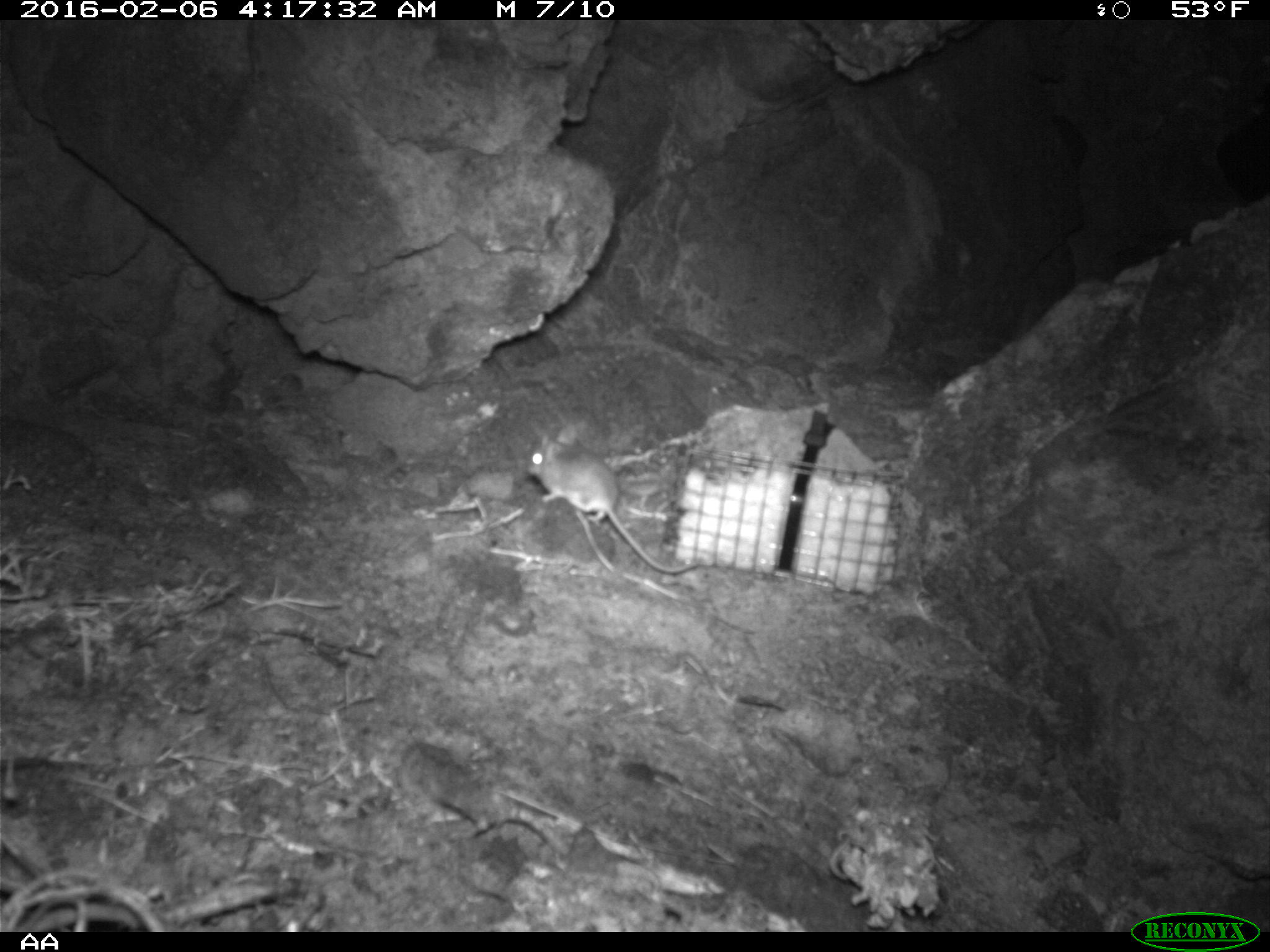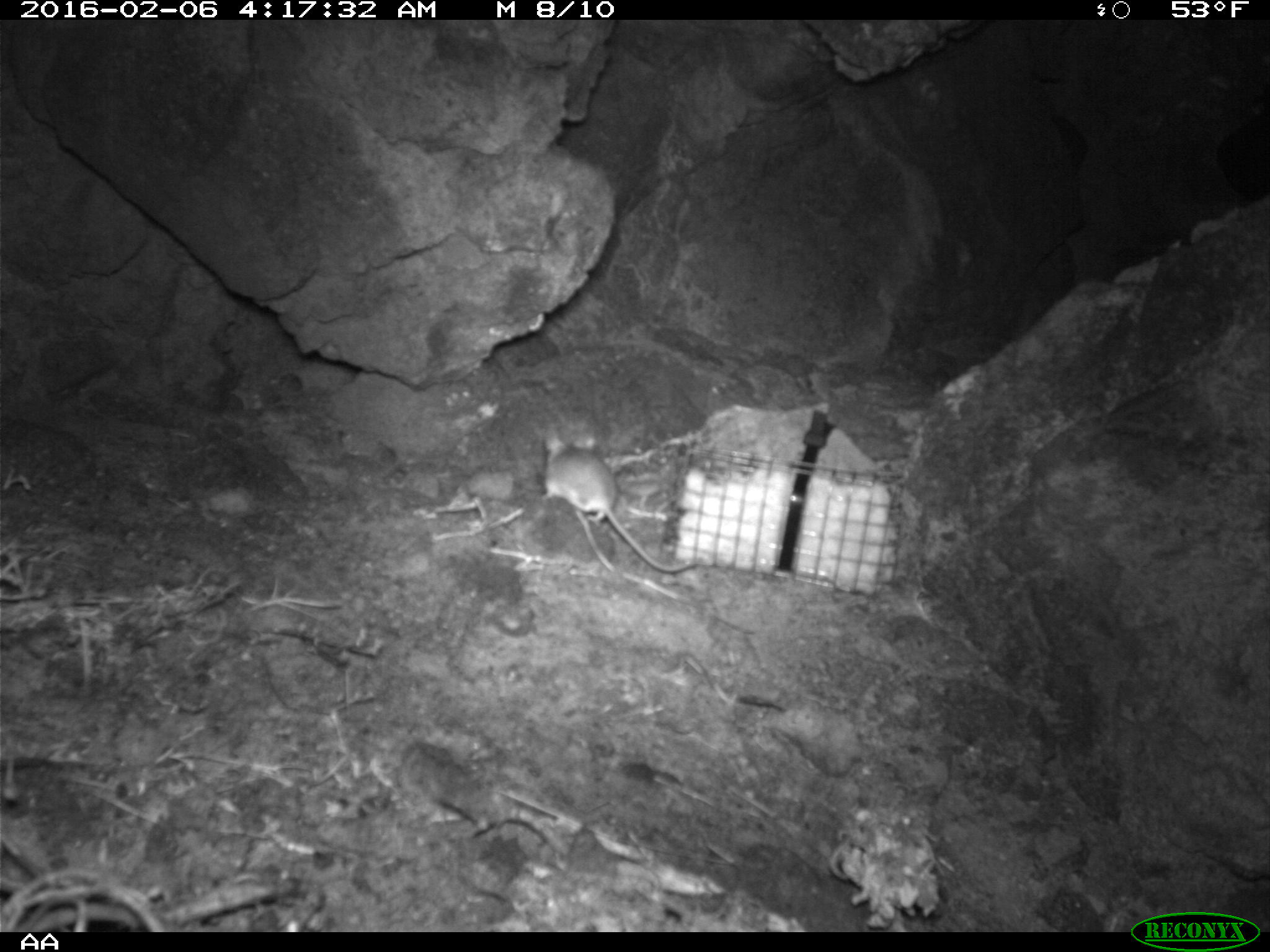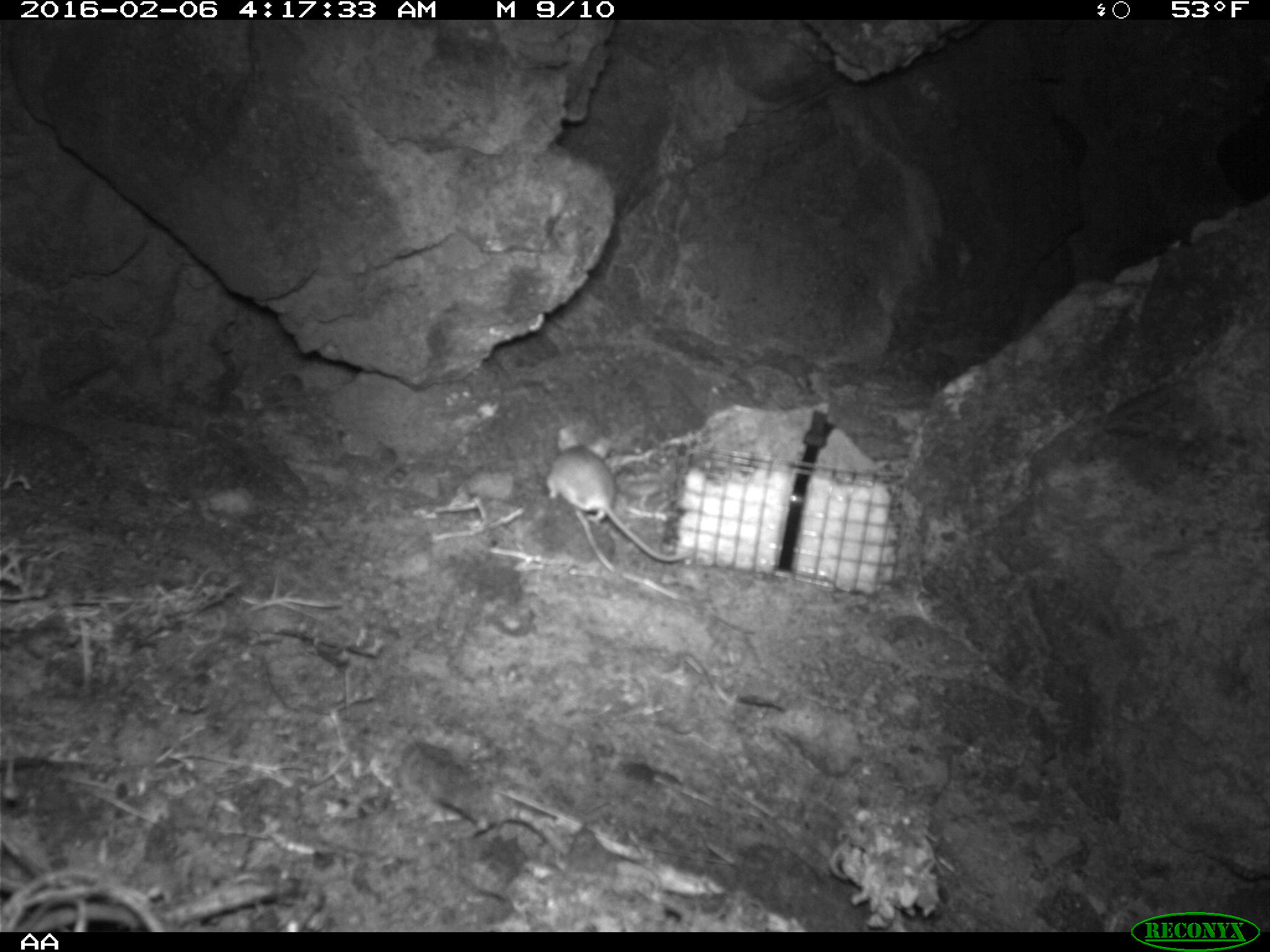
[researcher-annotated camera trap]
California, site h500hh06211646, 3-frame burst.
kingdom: Animalia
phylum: Chordata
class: Mammalia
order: Rodentia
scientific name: Rodentia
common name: rodent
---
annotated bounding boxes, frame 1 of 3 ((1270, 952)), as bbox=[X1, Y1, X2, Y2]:
rodent: bbox=[524, 425, 699, 575]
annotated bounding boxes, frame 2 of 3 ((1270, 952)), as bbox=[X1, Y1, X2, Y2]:
rodent: bbox=[542, 426, 706, 572]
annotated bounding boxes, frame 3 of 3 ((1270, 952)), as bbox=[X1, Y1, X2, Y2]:
rodent: bbox=[547, 428, 686, 560]